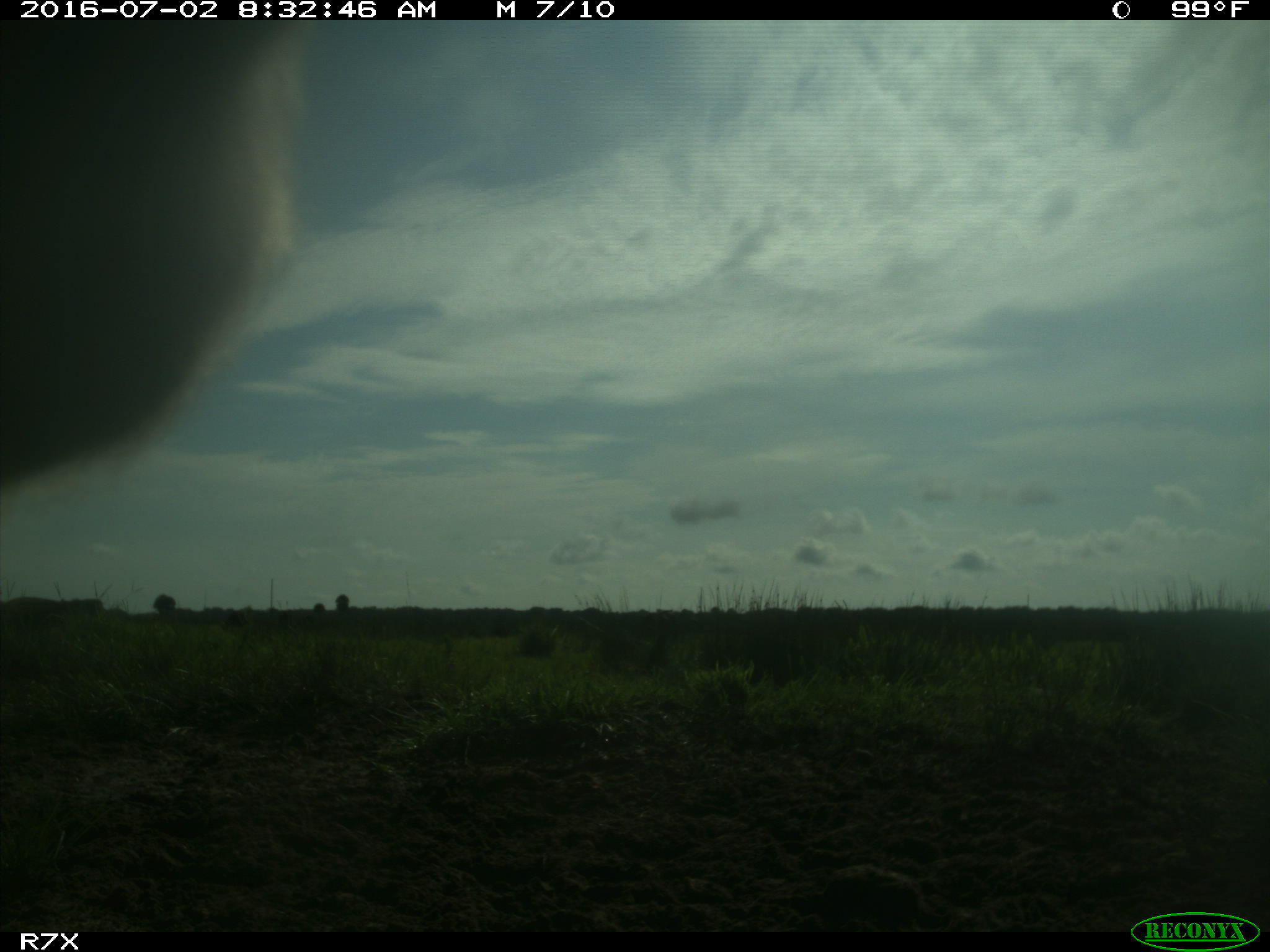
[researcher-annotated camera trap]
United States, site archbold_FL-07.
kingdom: Animalia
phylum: Chordata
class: Mammalia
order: Artiodactyla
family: Bovidae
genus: Bos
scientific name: Bos taurus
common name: domestic cow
Bos taurus (domestic cow).